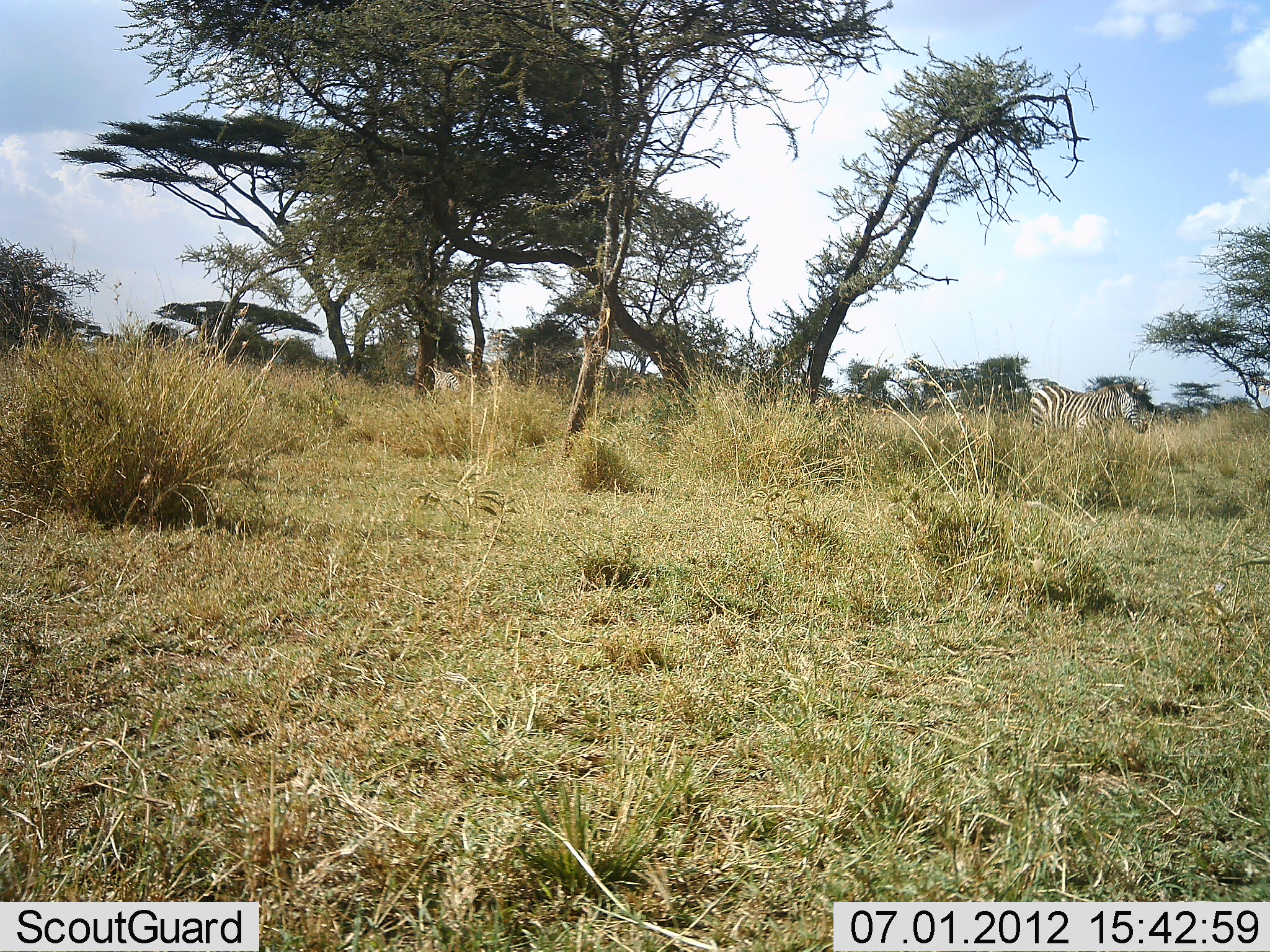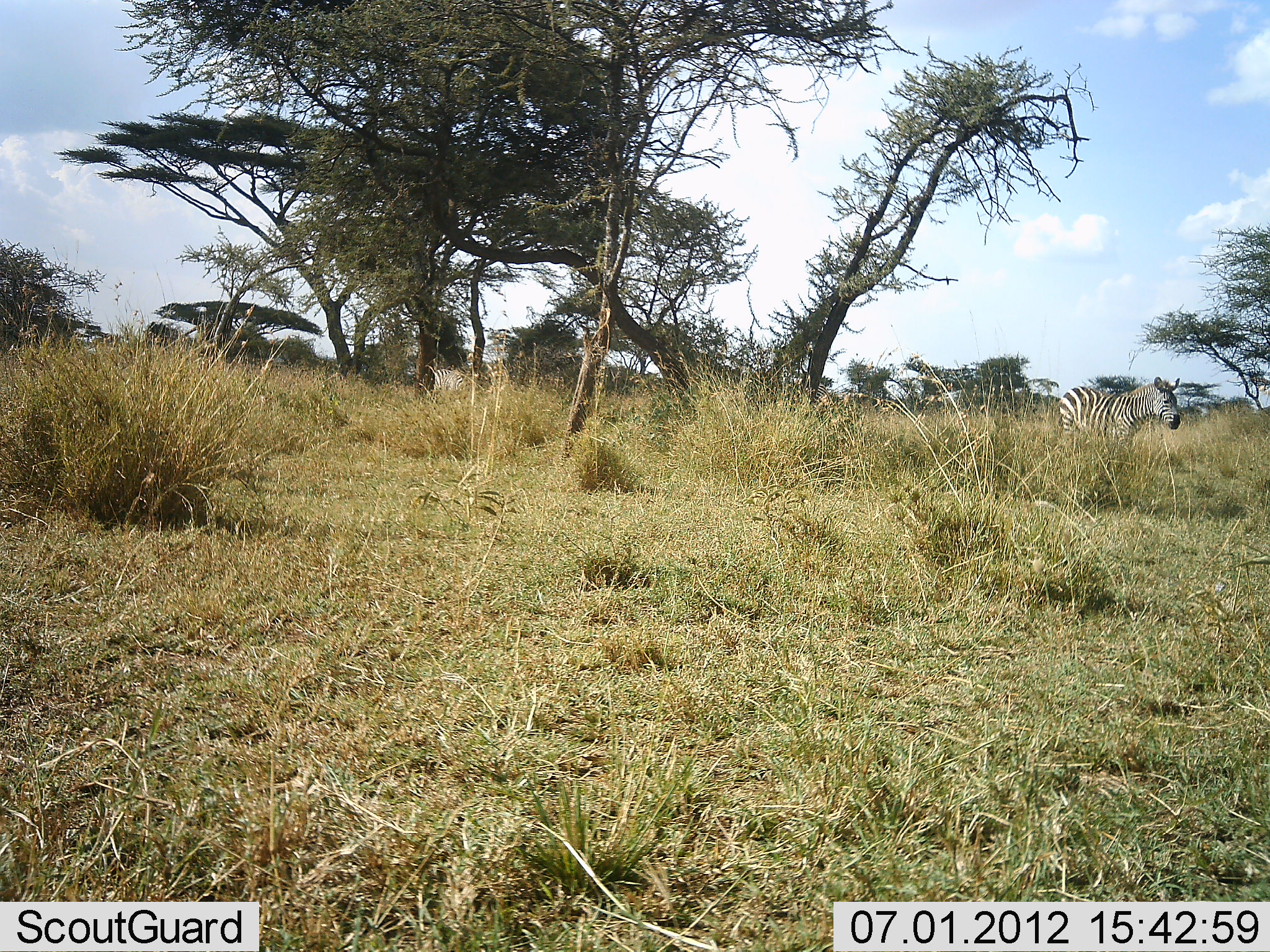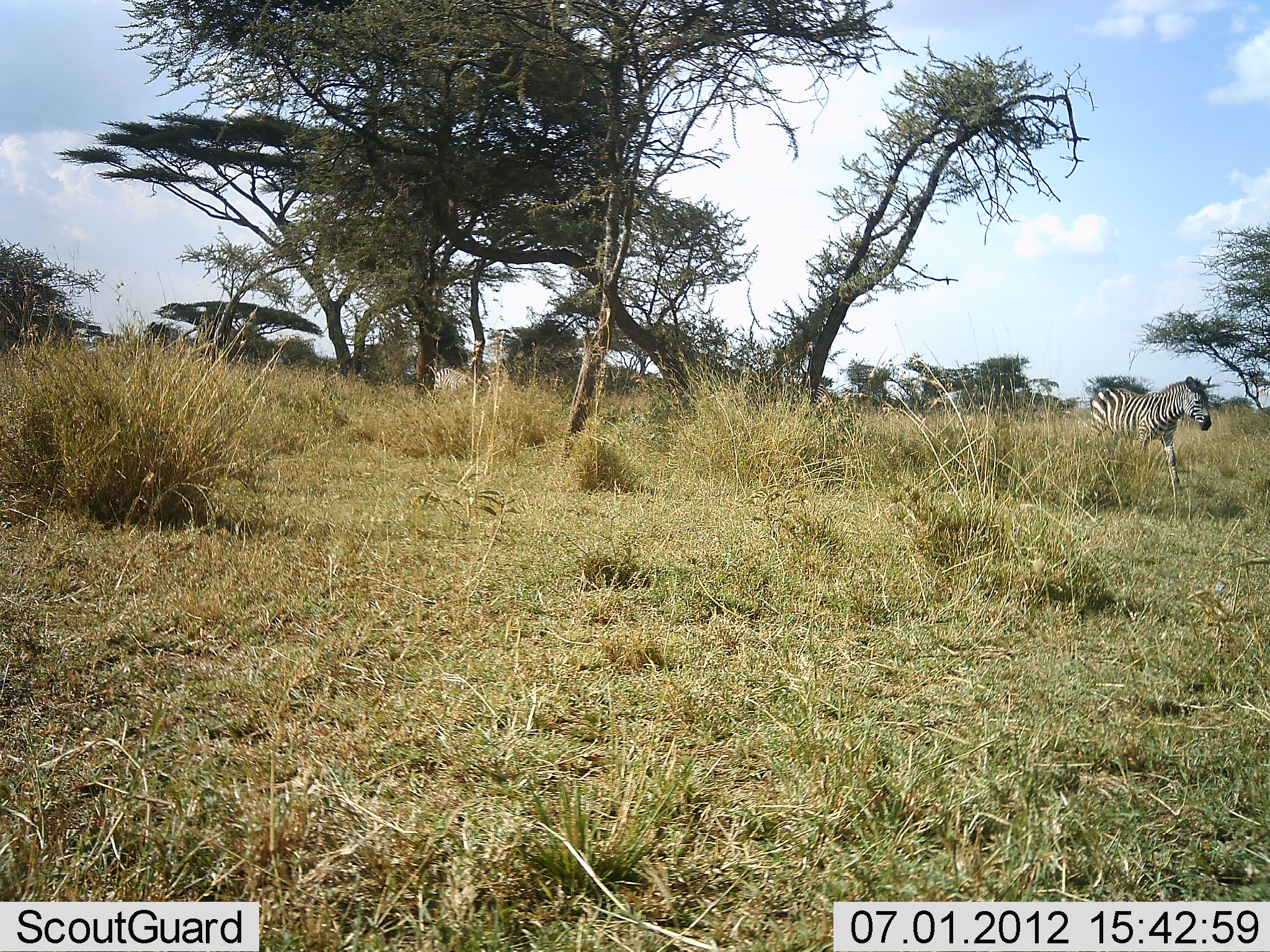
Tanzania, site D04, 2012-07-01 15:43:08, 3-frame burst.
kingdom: Animalia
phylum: Chordata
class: Mammalia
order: Perissodactyla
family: Equidae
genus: Equus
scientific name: Equus quagga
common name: plains zebra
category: zebra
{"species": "zebra (plains zebra) (Equus quagga)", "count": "1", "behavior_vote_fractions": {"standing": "0%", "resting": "0%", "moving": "100%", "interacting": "0%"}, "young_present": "0%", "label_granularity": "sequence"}